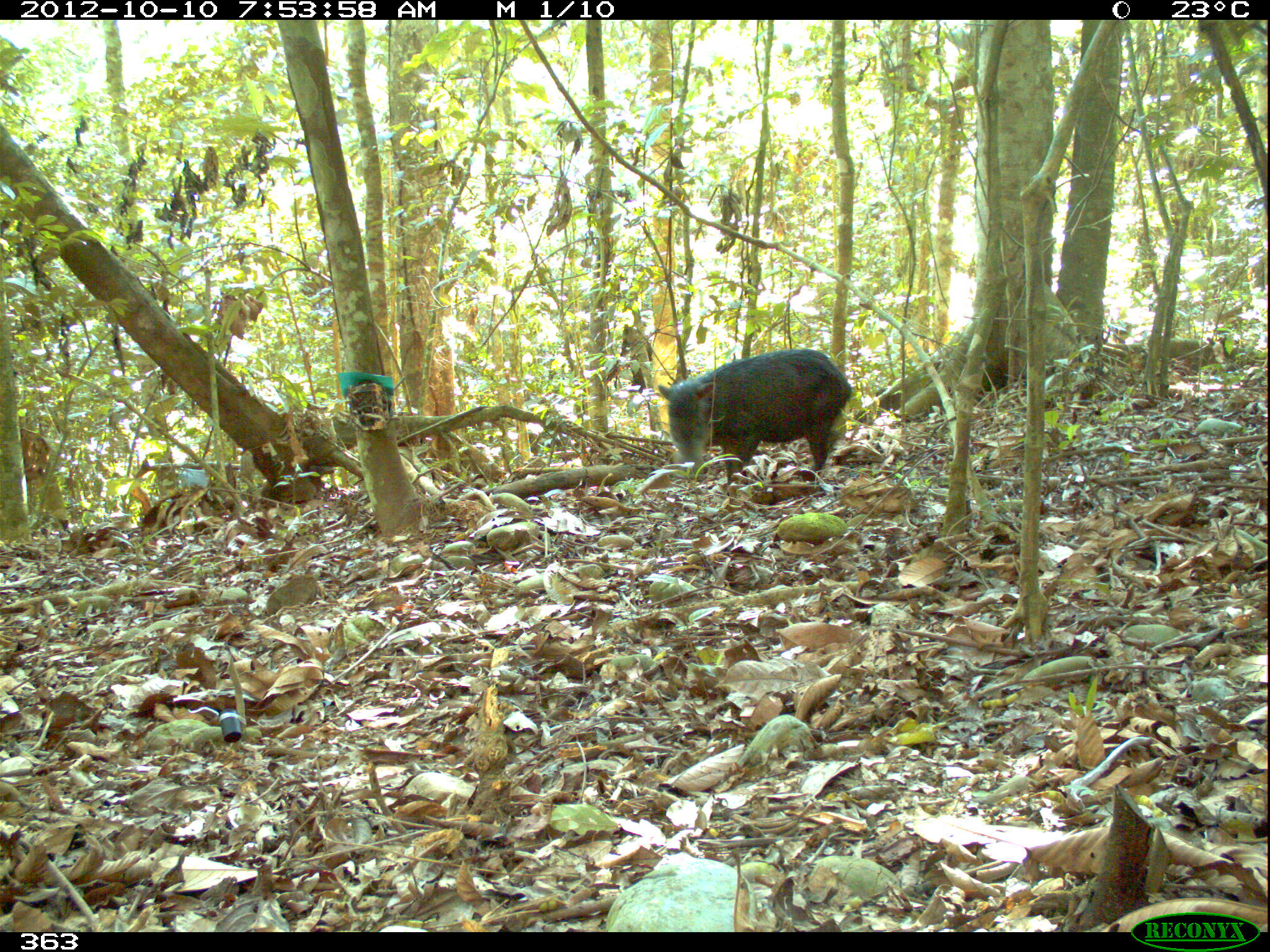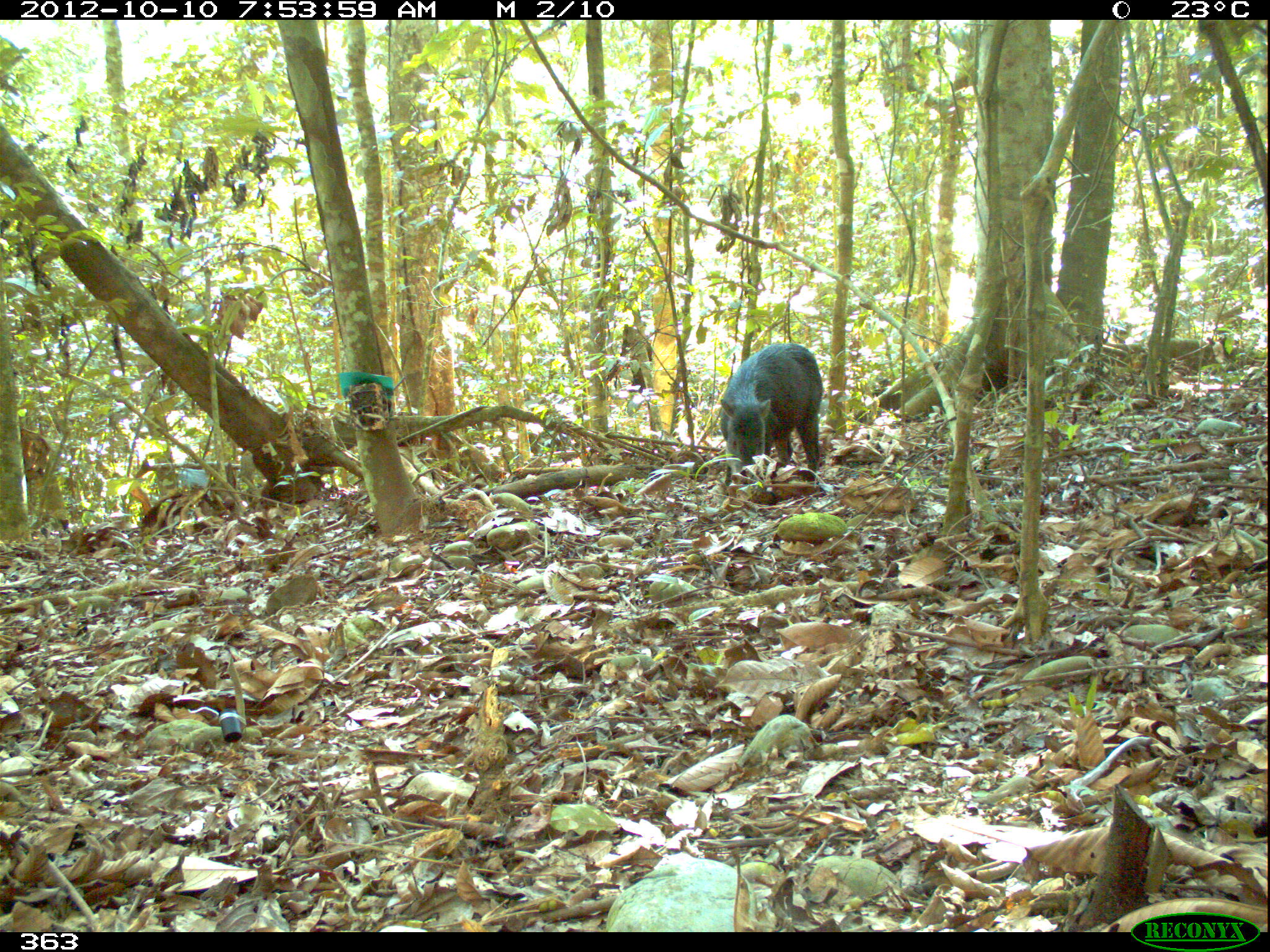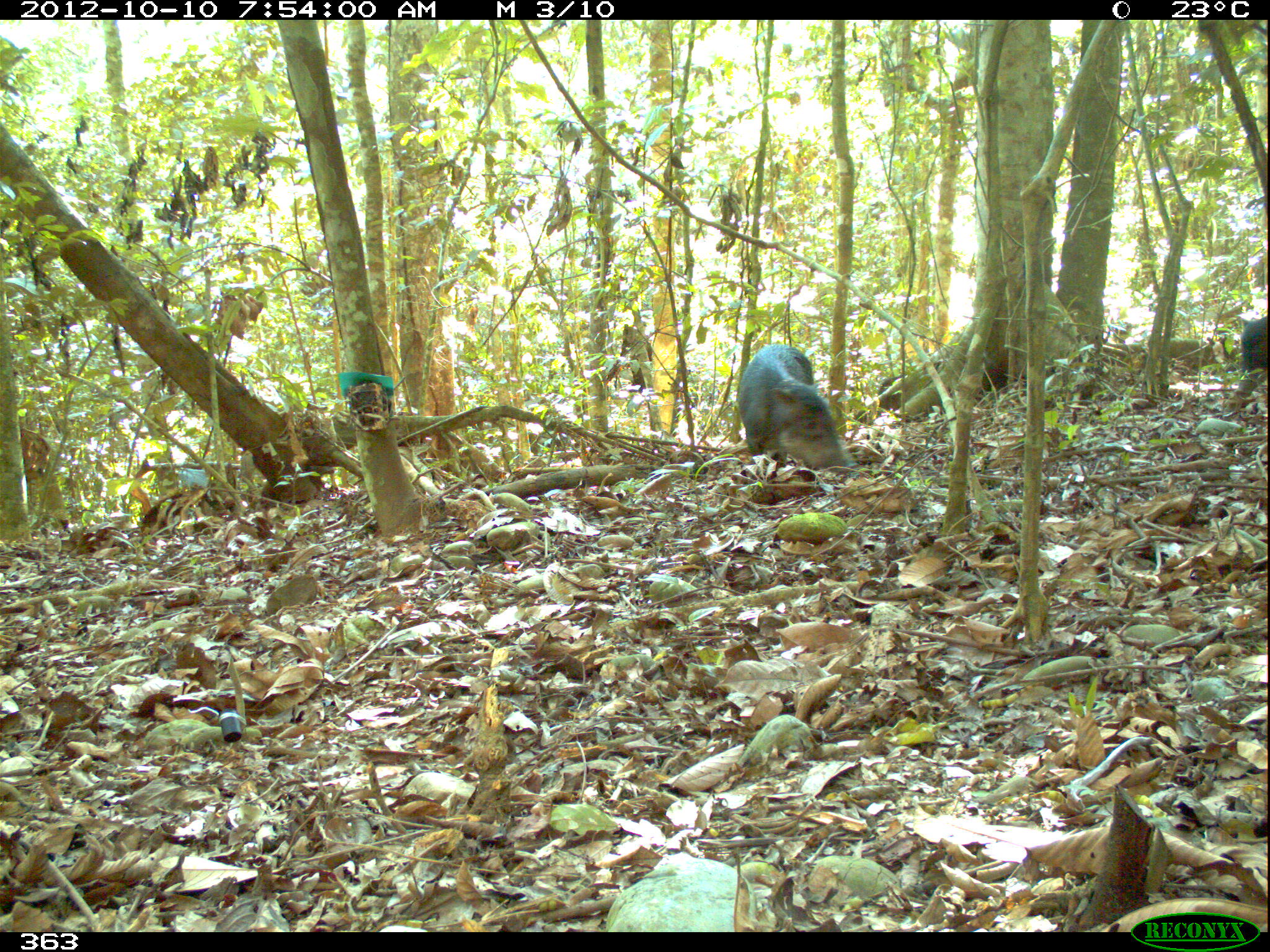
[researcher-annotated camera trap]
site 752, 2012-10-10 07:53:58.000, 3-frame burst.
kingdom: Animalia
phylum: Chordata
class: Mammalia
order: Artiodactyla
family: Tayassuidae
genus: Tayassu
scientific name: Tayassu pecari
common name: white-lipped peccary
Tayassu pecari (white-lipped peccary).